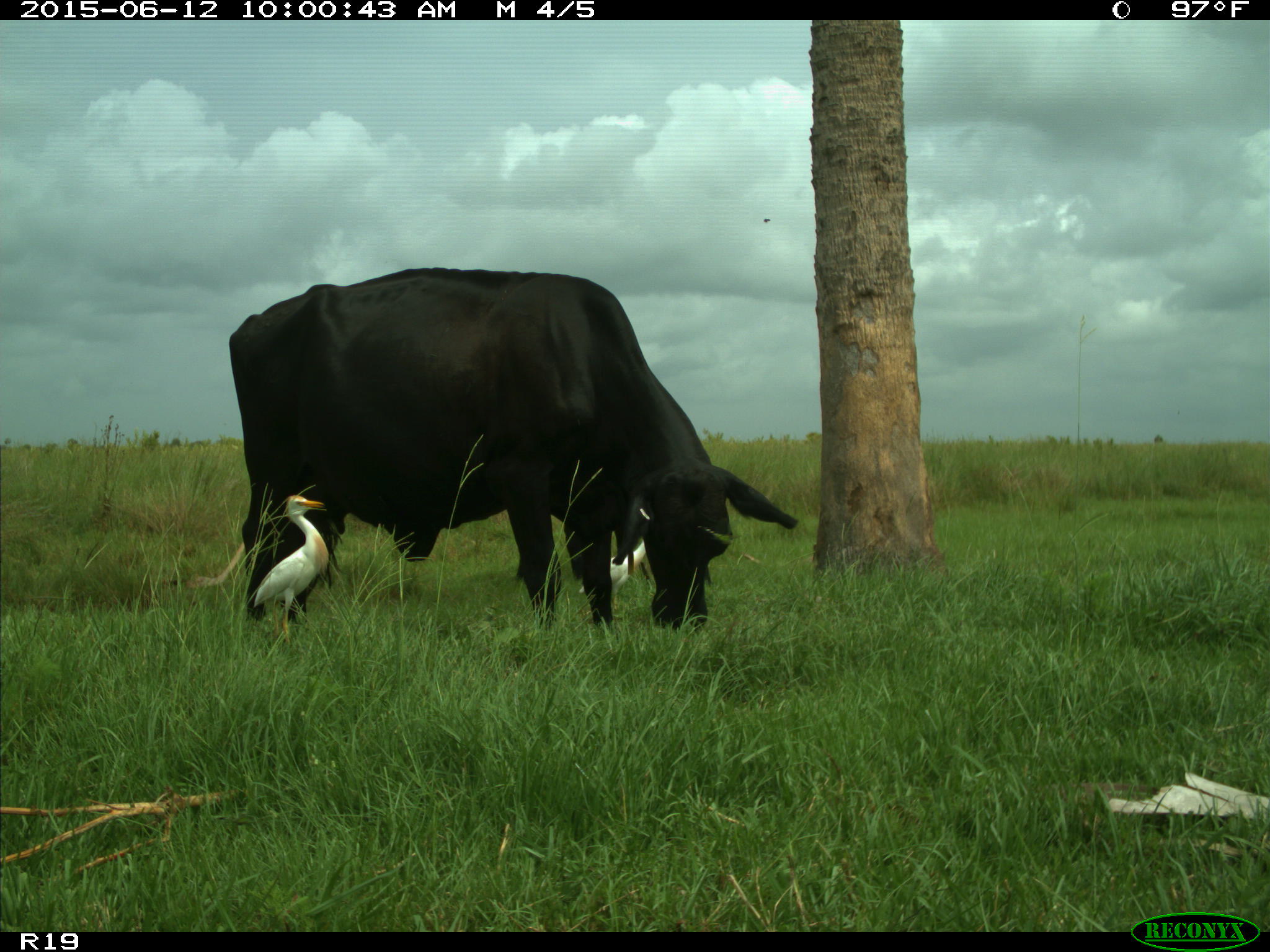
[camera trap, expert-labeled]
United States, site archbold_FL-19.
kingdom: Animalia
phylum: Chordata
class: Mammalia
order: Artiodactyla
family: Bovidae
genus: Bos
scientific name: Bos taurus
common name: domestic cow